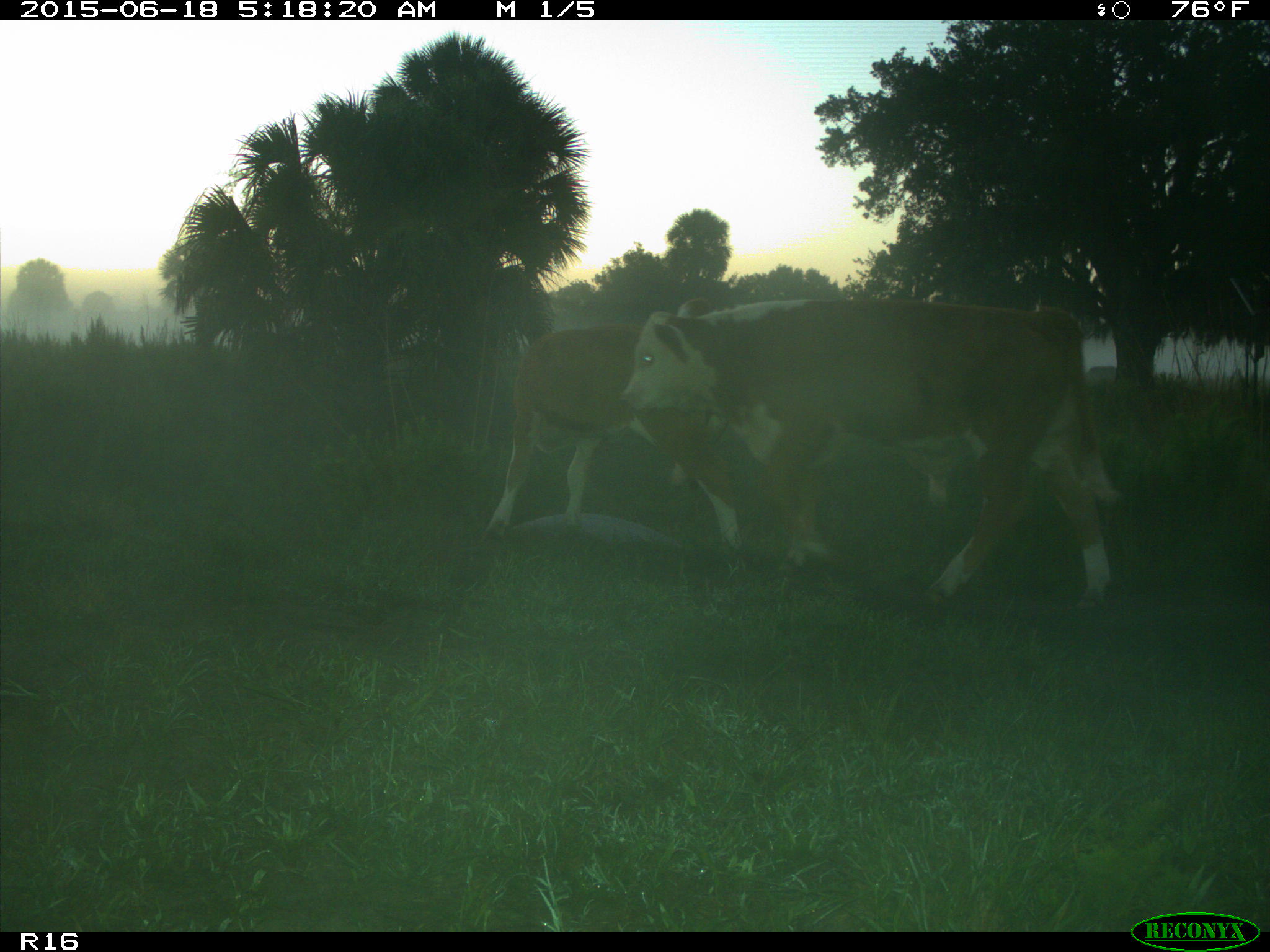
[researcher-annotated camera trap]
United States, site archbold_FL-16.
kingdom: Animalia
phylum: Chordata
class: Mammalia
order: Artiodactyla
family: Bovidae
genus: Bos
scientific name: Bos taurus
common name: domestic cow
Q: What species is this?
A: Bos taurus (domestic cow).